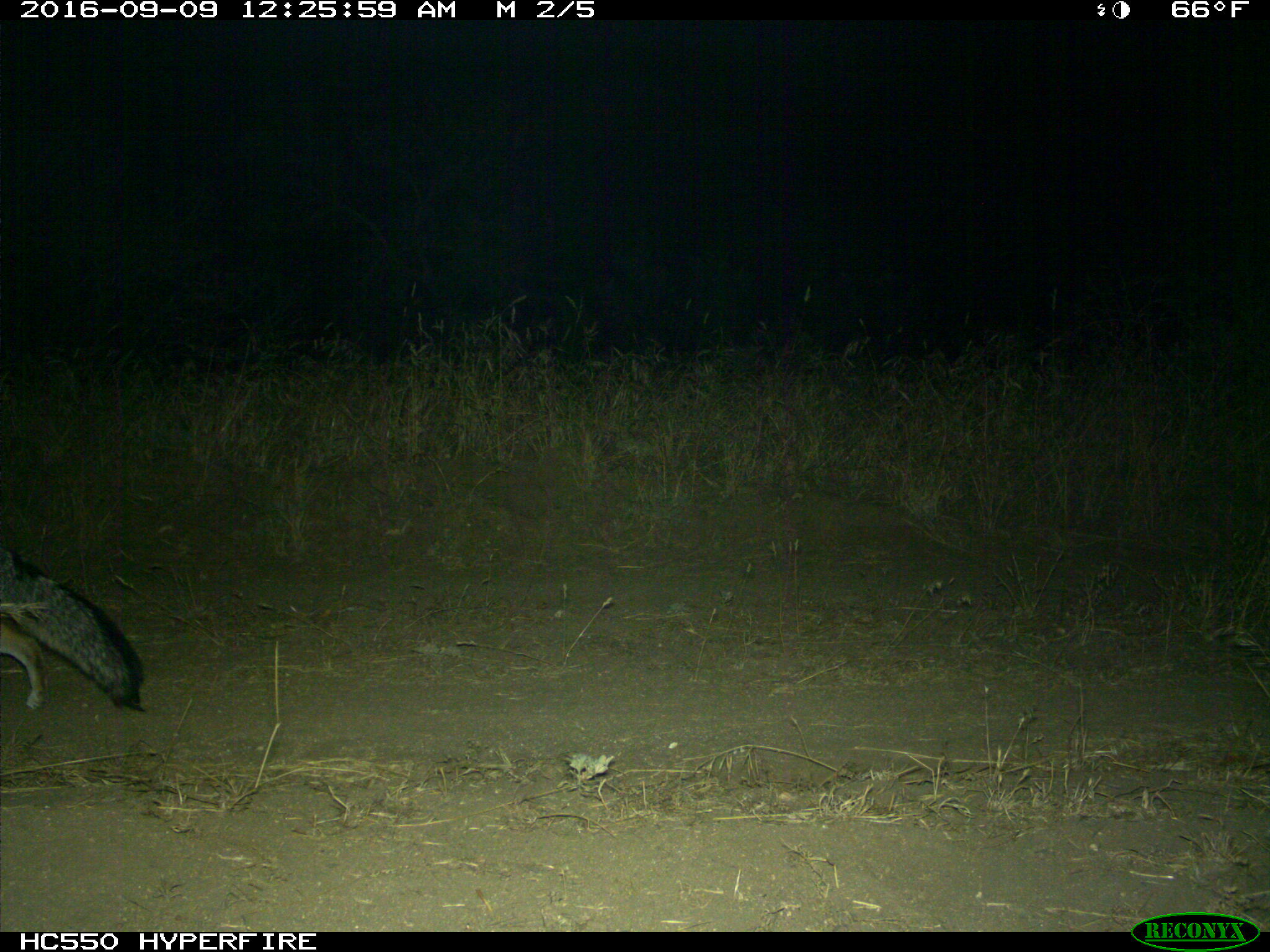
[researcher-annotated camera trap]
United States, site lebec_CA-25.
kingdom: Animalia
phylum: Chordata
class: Mammalia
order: Carnivora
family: Canidae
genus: Urocyon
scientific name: Urocyon cinereoargenteus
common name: gray fox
Urocyon cinereoargenteus (gray fox).